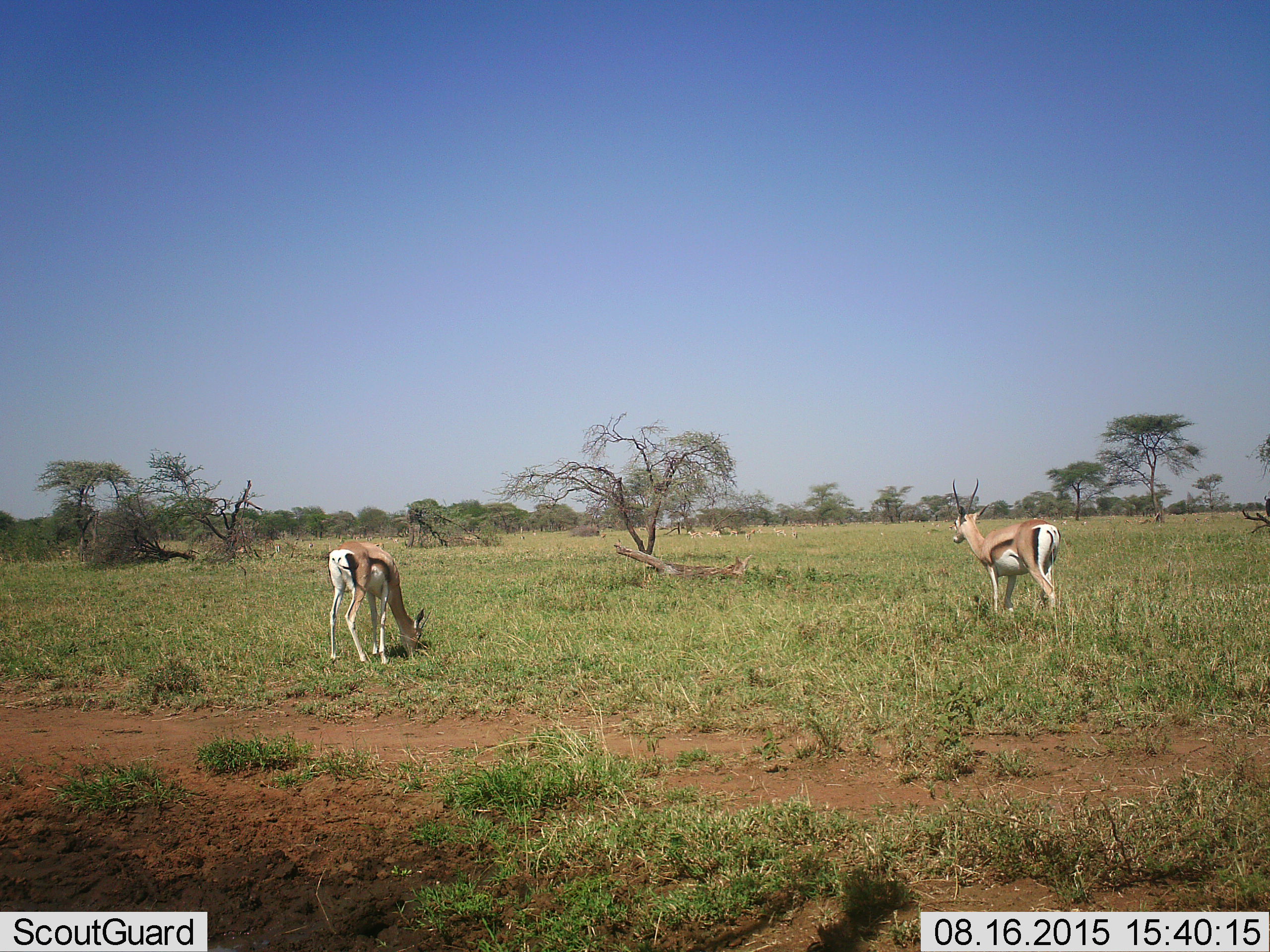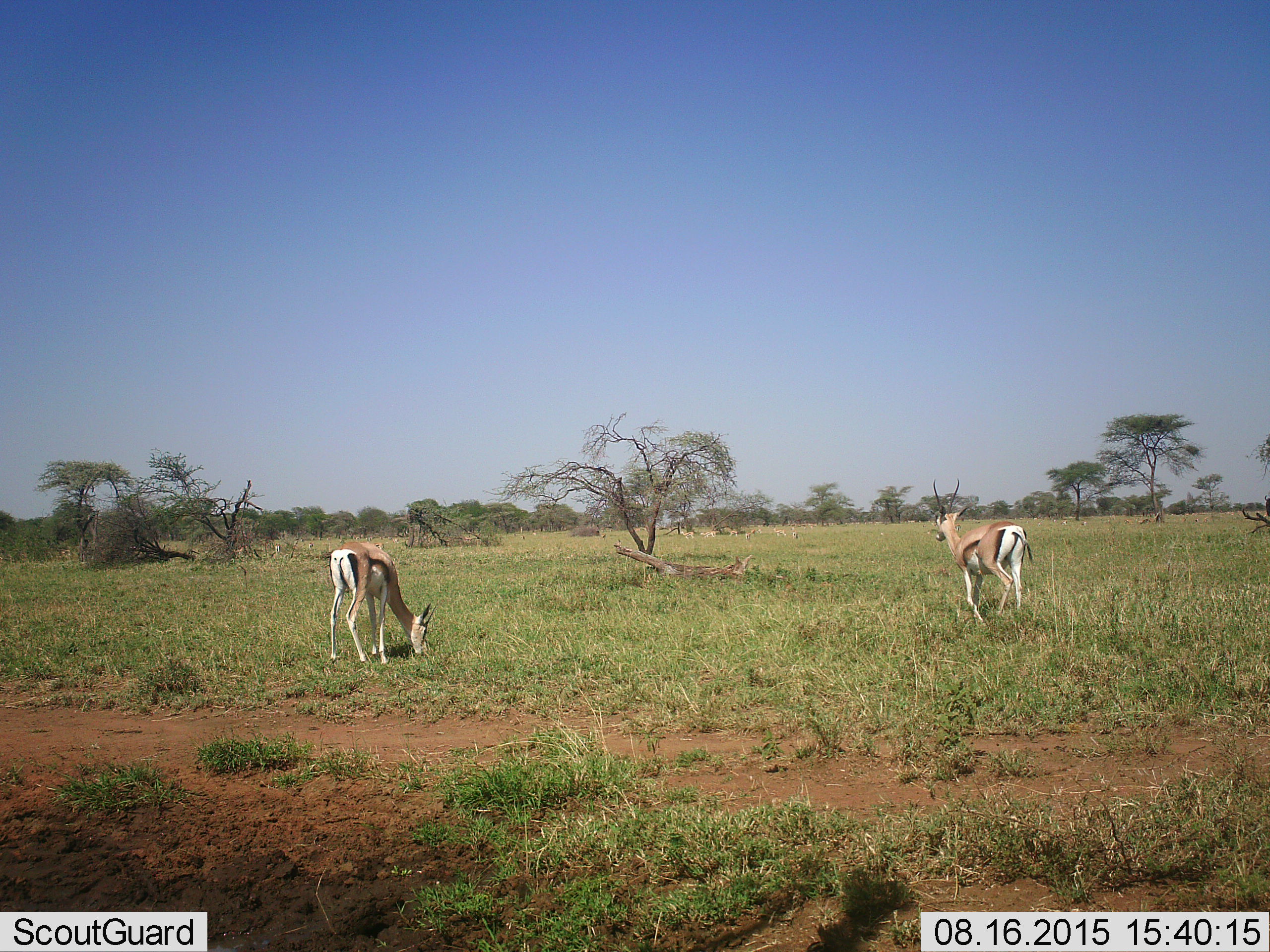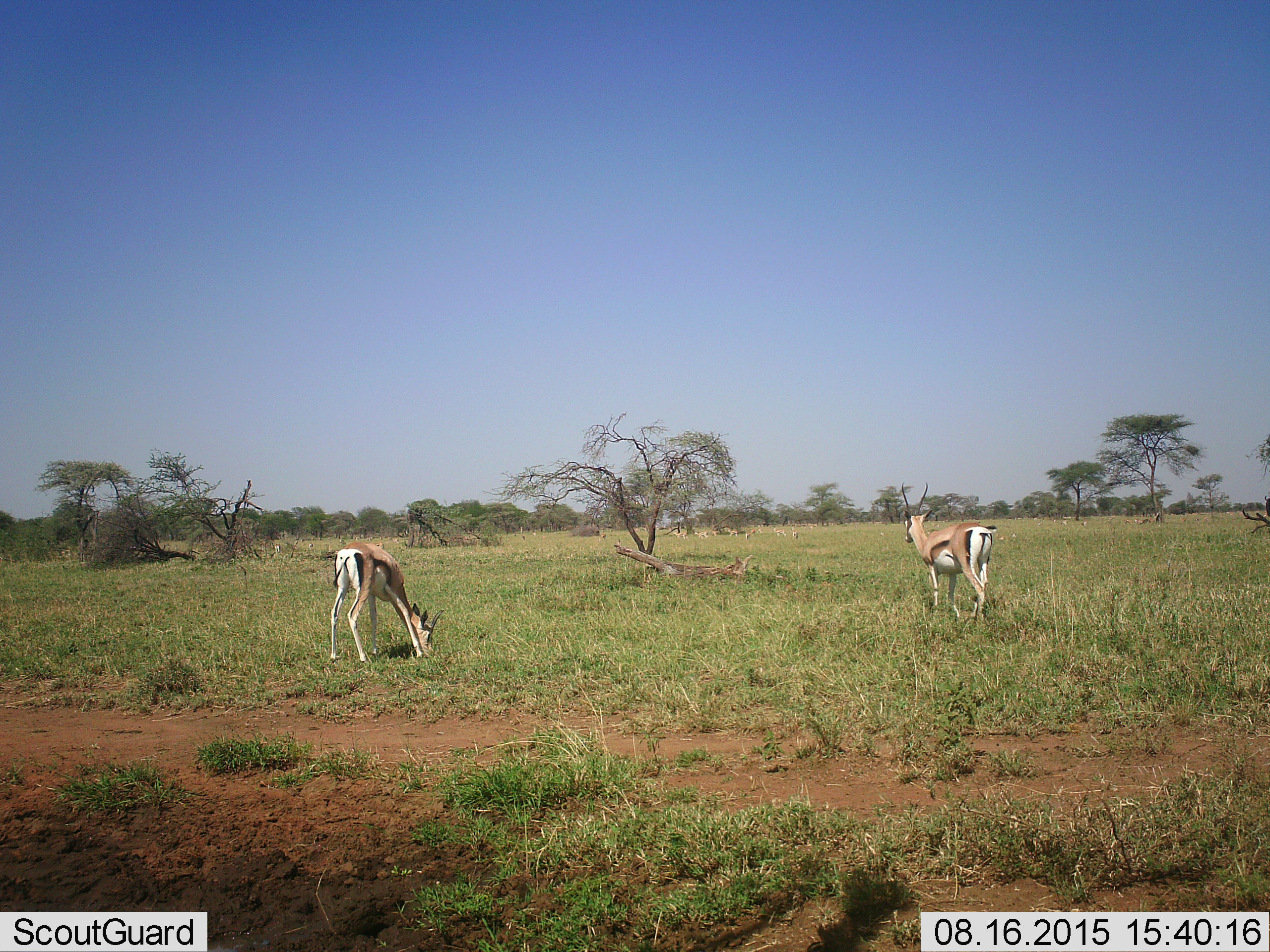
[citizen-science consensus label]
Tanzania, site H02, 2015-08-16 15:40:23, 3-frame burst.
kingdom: Animalia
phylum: Chordata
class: Mammalia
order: Artiodactyla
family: Bovidae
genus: Eudorcas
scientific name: Eudorcas thomsonii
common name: thomson's gazelle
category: gazellethomsons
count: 11-50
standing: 62%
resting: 25%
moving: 25%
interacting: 0%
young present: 0%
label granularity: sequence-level